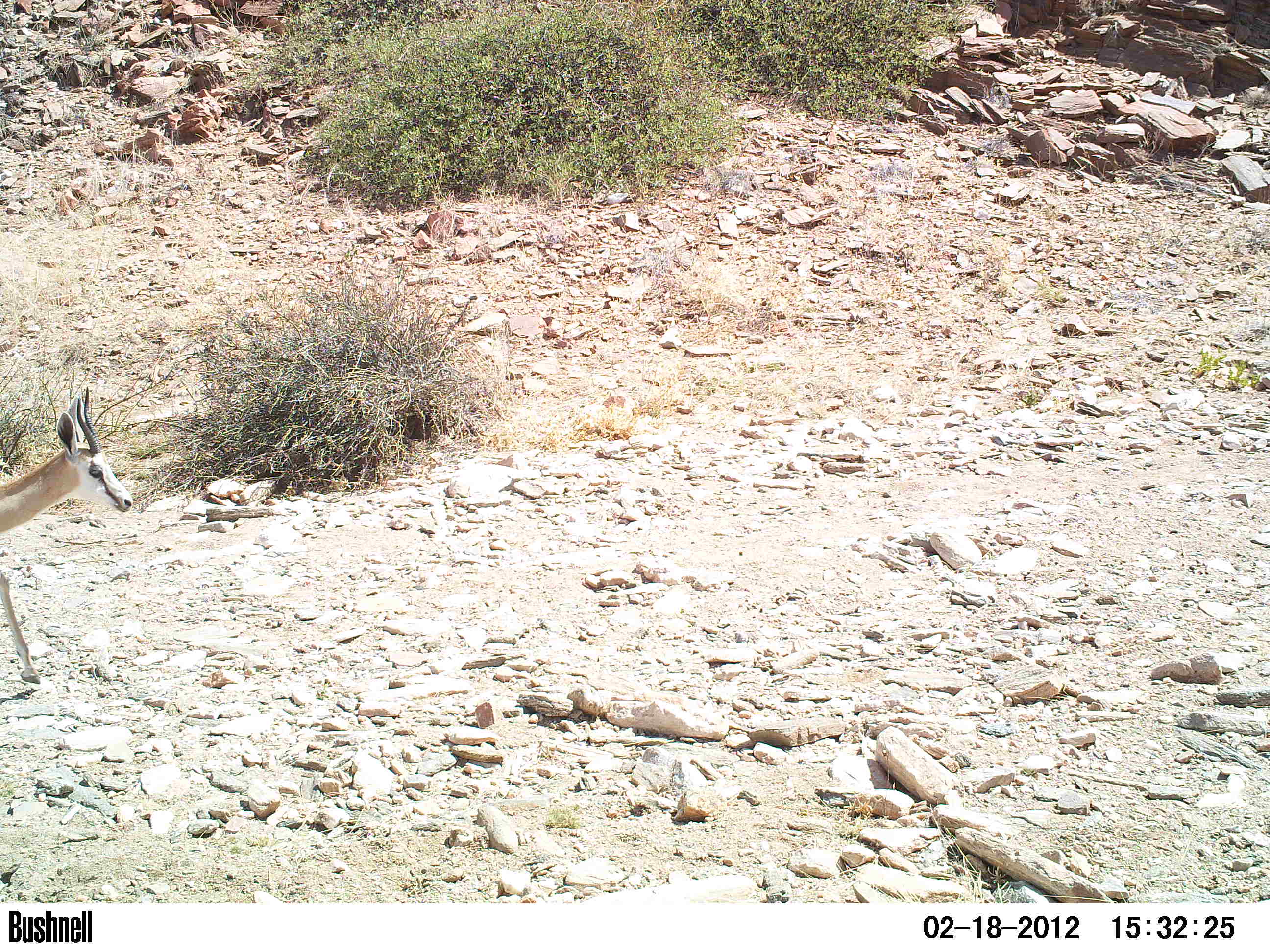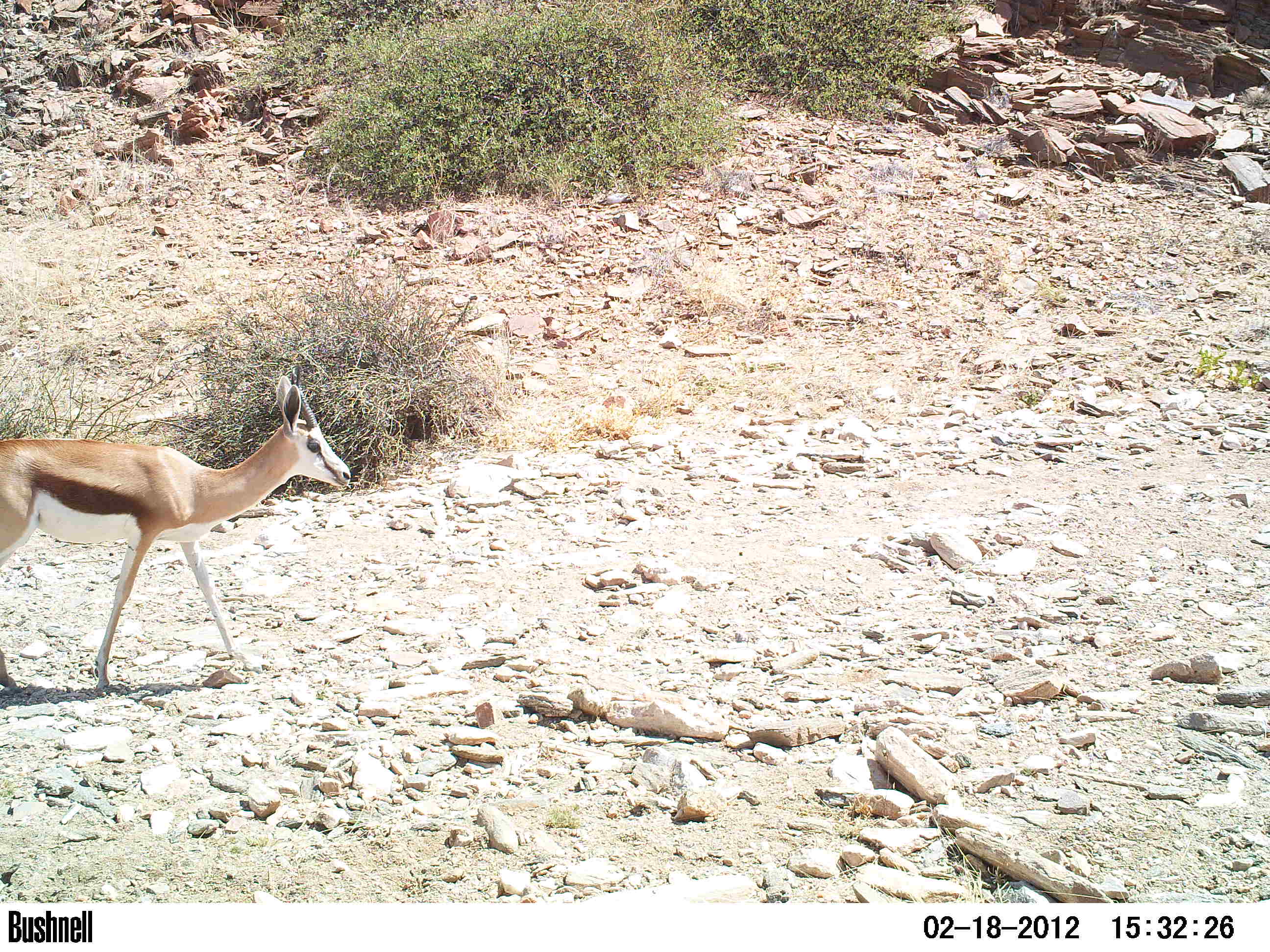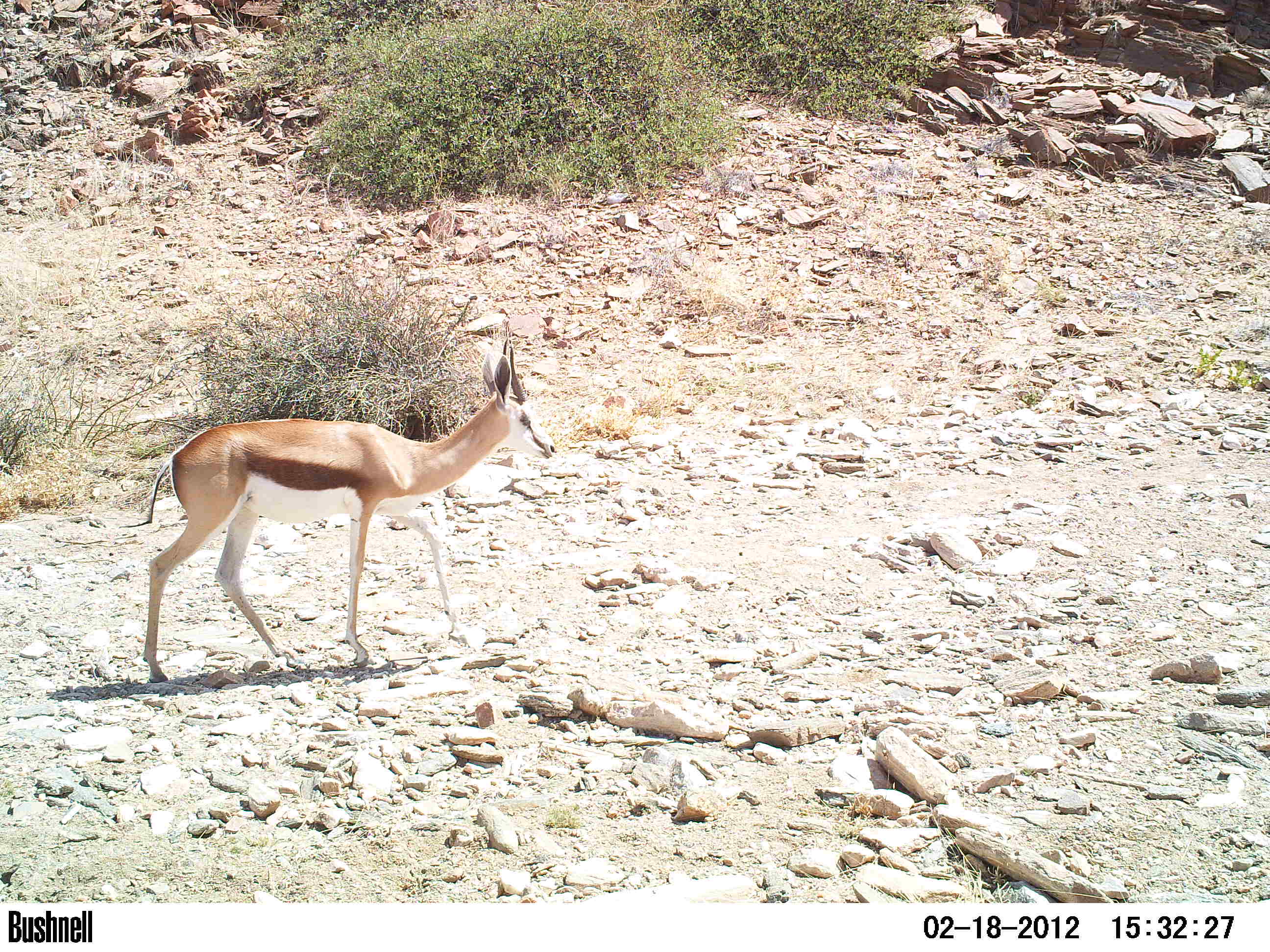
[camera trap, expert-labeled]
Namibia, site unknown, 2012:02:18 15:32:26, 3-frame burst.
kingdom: Animalia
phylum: Chordata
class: Mammalia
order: Artiodactyla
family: Bovidae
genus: Antidorcas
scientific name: Antidorcas marsupialis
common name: springbok